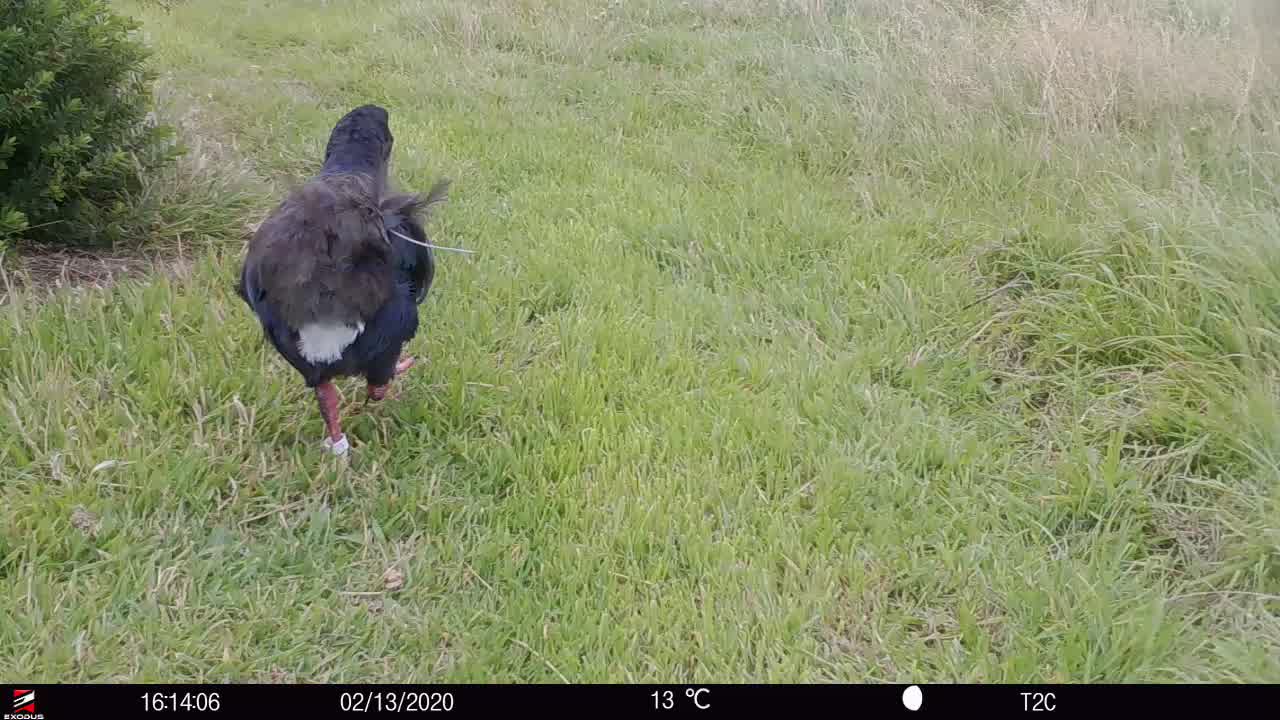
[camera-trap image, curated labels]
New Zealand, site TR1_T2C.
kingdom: Animalia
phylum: Chordata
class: Aves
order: Gruiformes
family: Rallidae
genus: Porphyrio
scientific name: Porphyrio mantelli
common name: takahe